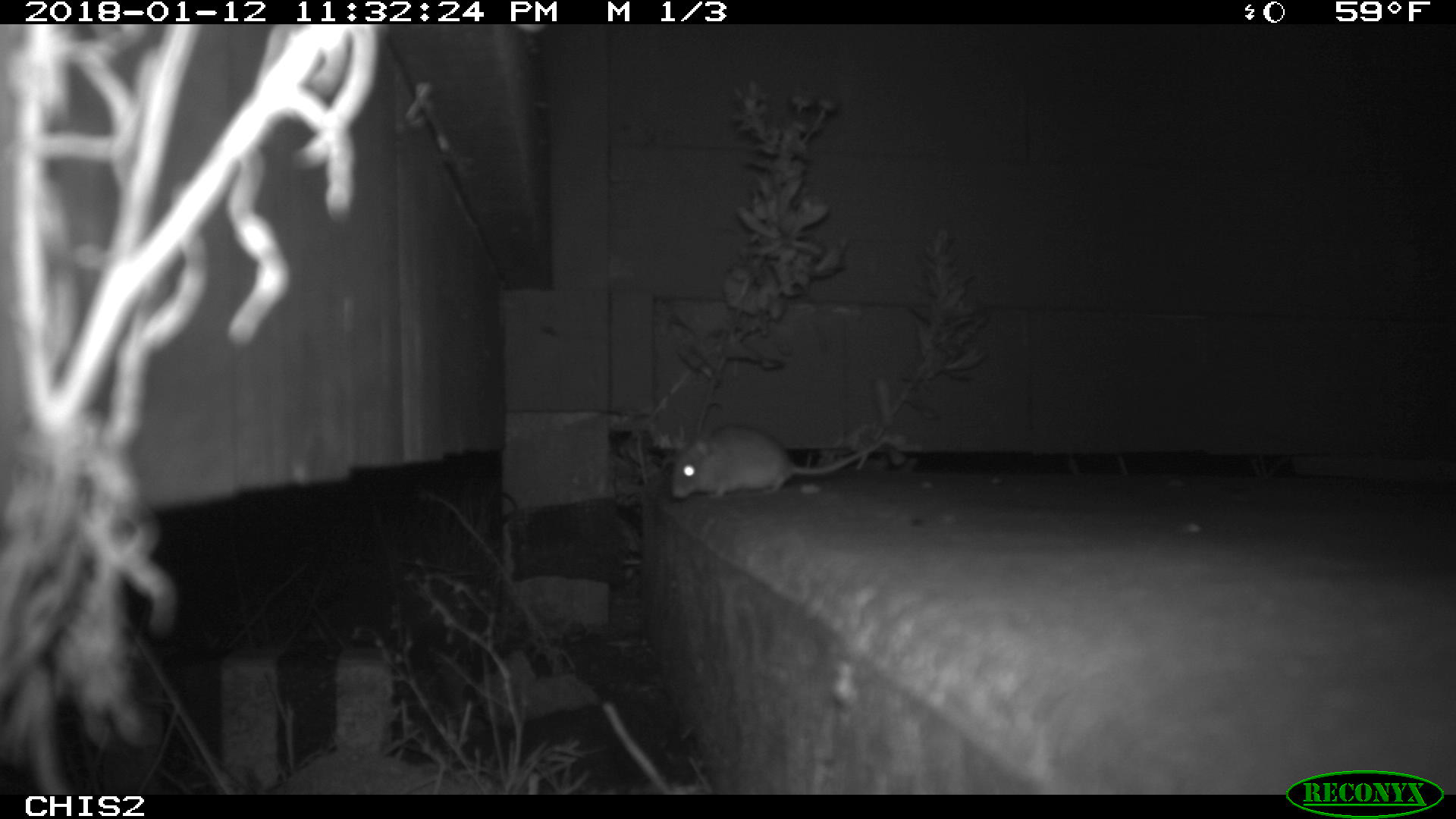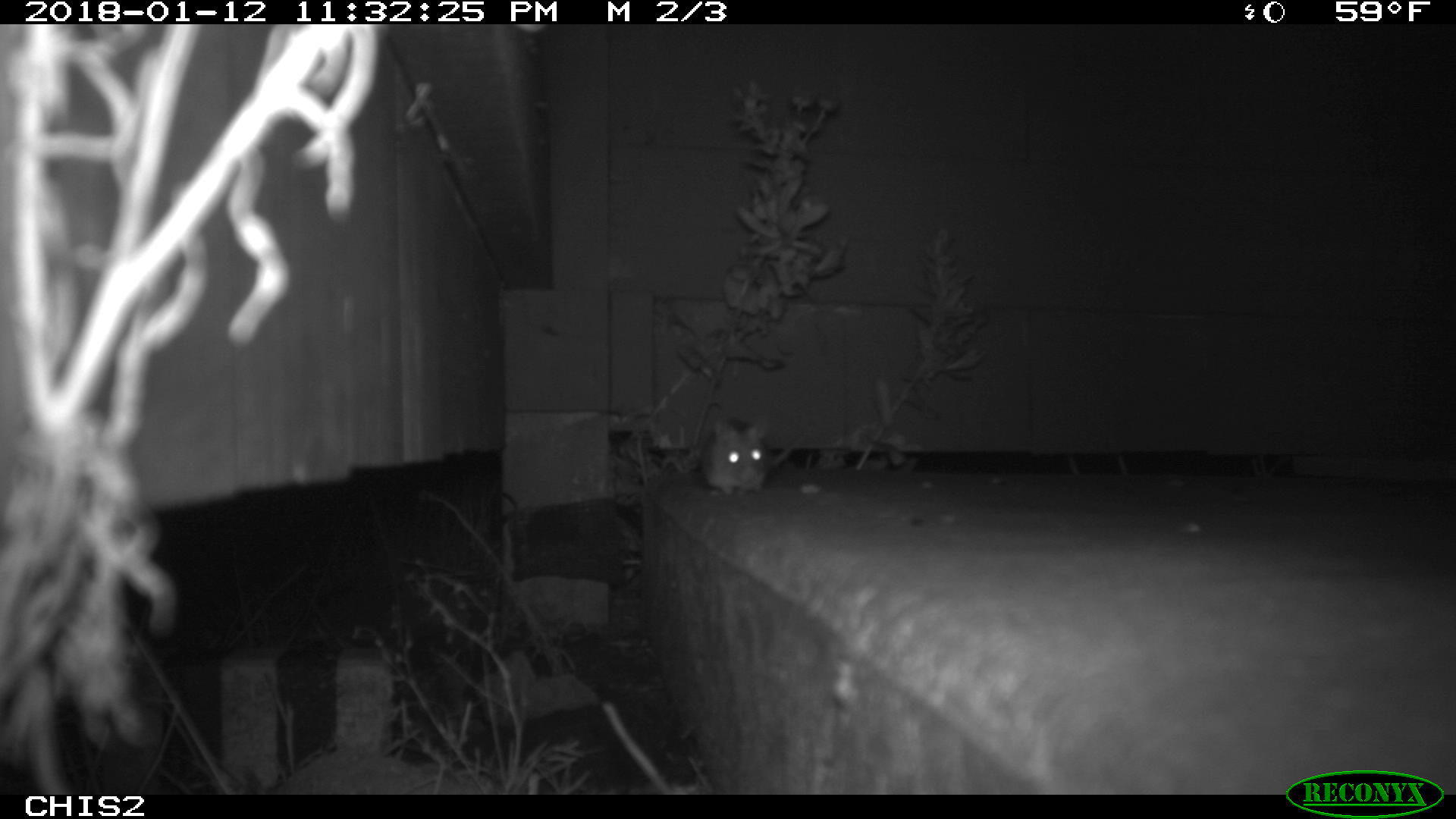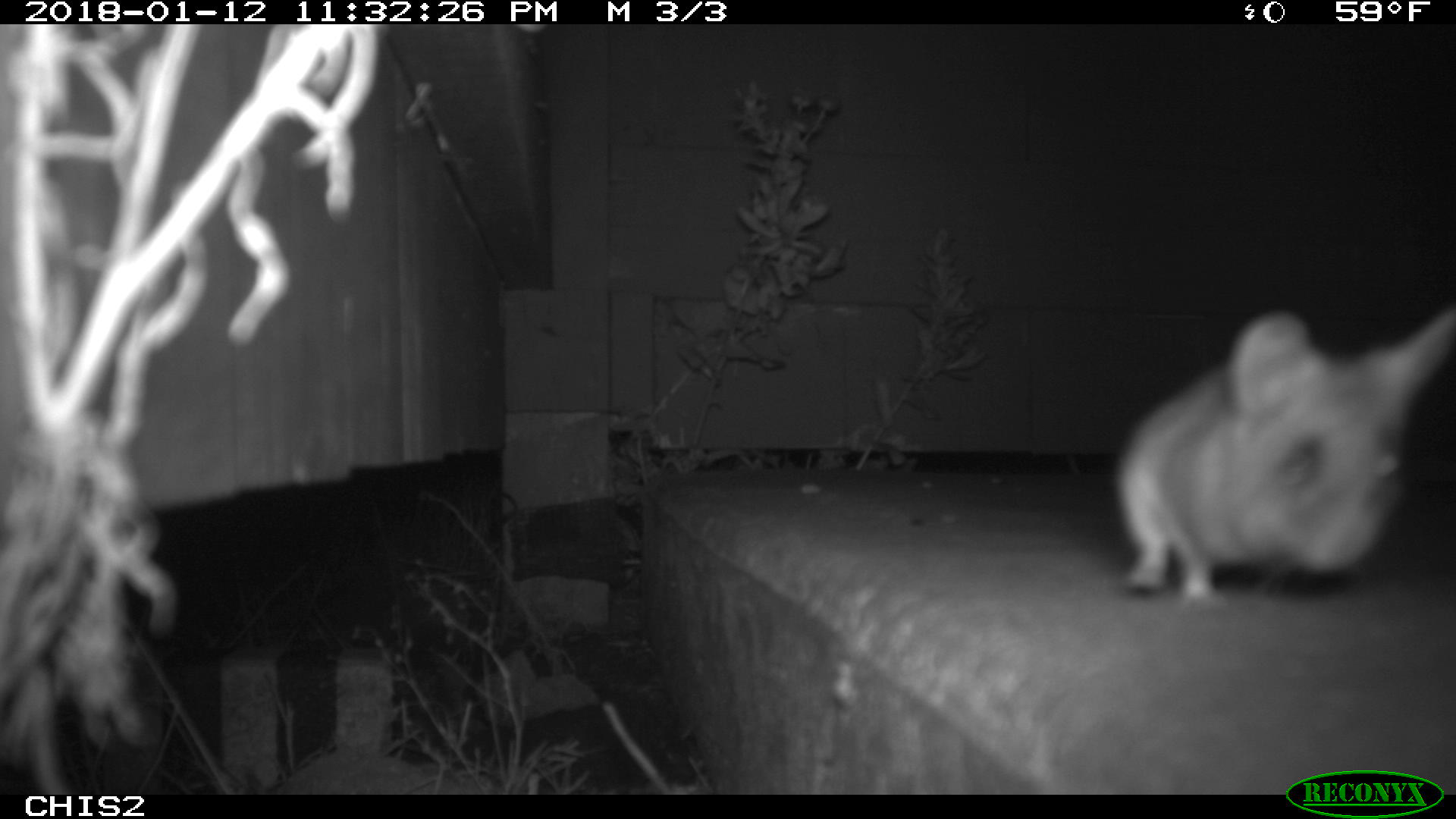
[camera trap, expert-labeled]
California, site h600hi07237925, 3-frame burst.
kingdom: Animalia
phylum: Chordata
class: Mammalia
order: Rodentia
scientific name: Rodentia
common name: rodent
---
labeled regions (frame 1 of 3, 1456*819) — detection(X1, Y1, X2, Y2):
rodent: detection(670, 423, 880, 499)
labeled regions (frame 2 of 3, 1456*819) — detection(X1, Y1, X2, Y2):
rodent: detection(704, 419, 802, 494)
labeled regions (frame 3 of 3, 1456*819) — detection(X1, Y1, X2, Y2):
rodent: detection(1117, 306, 1455, 604)